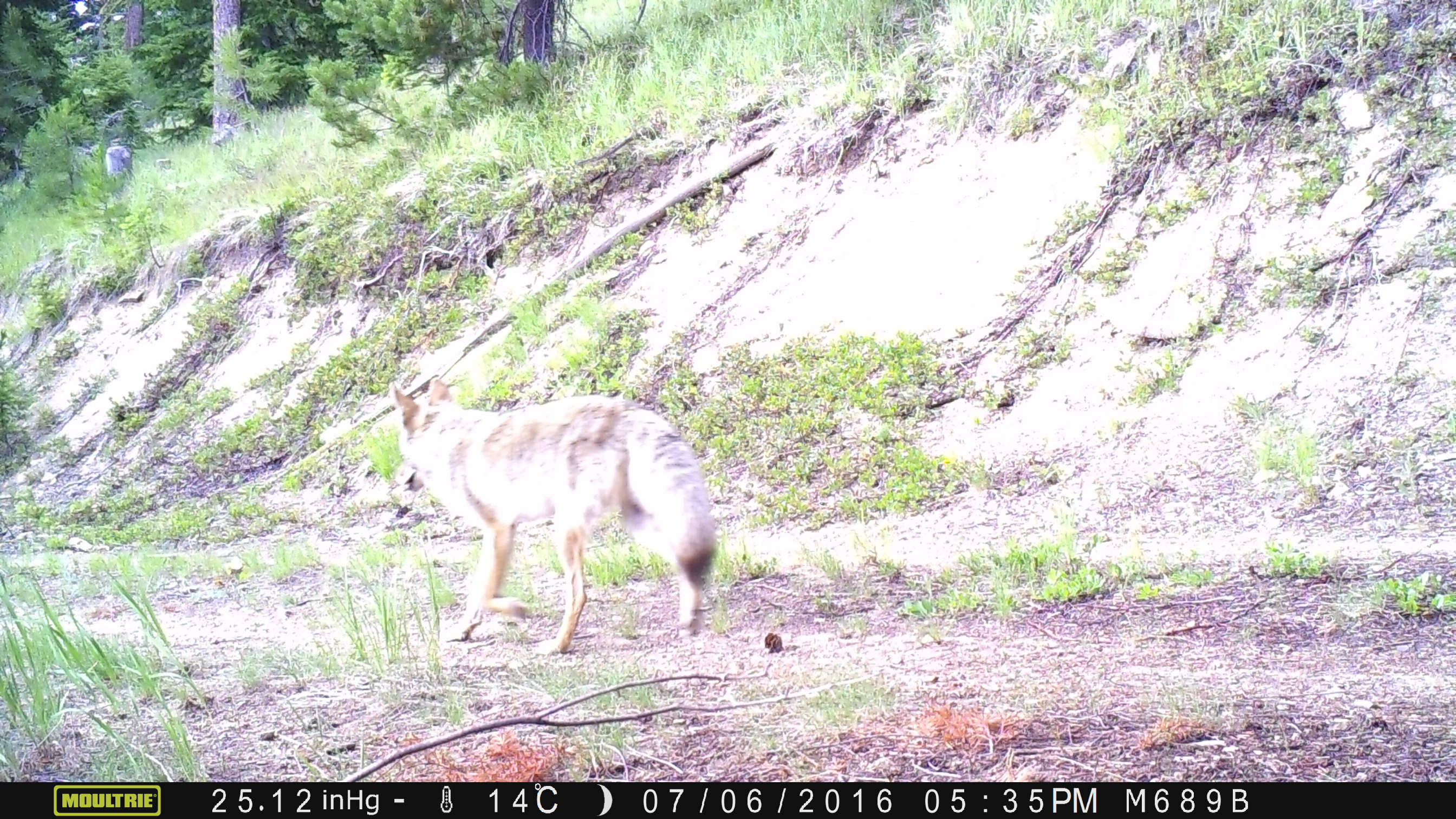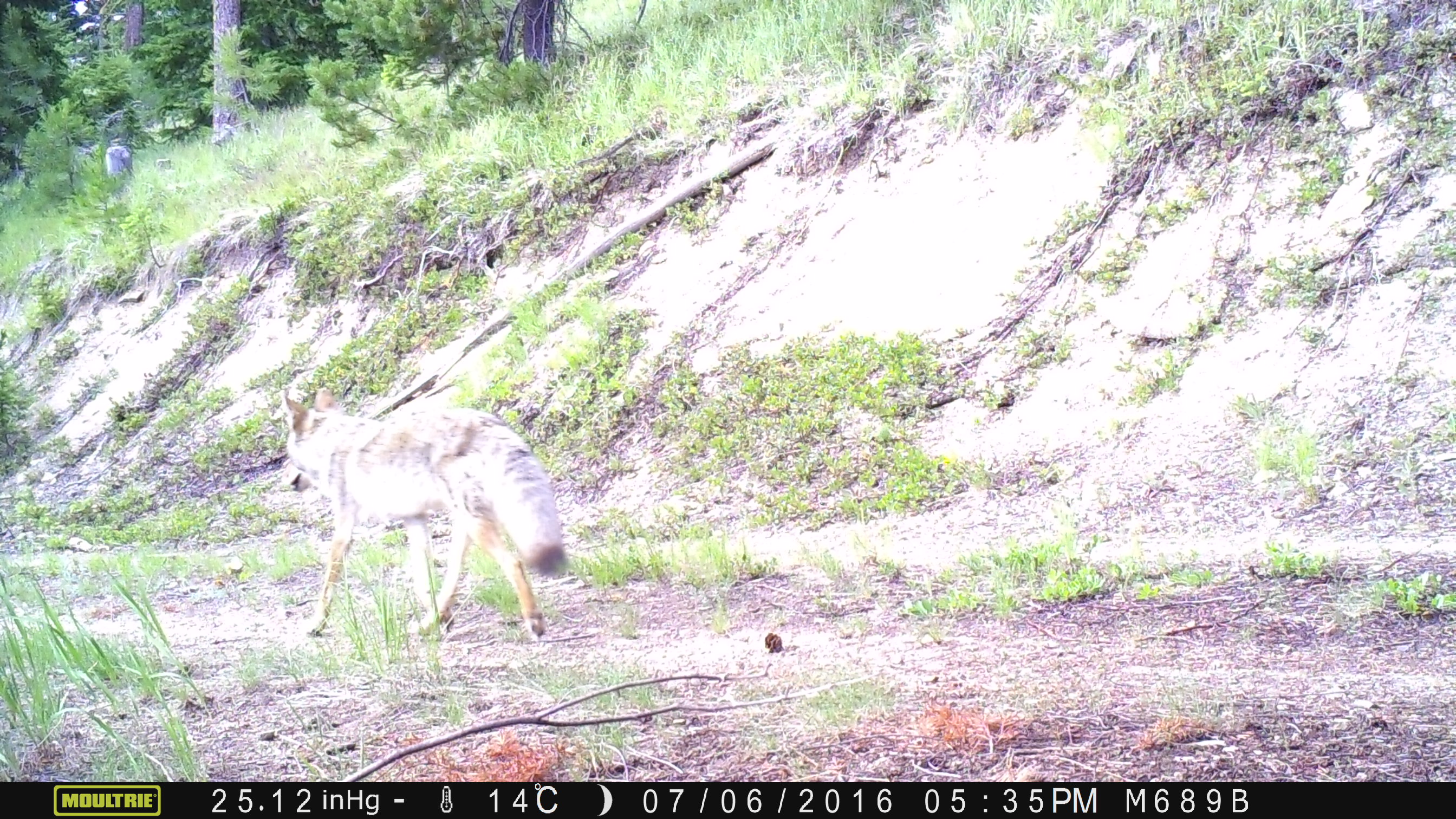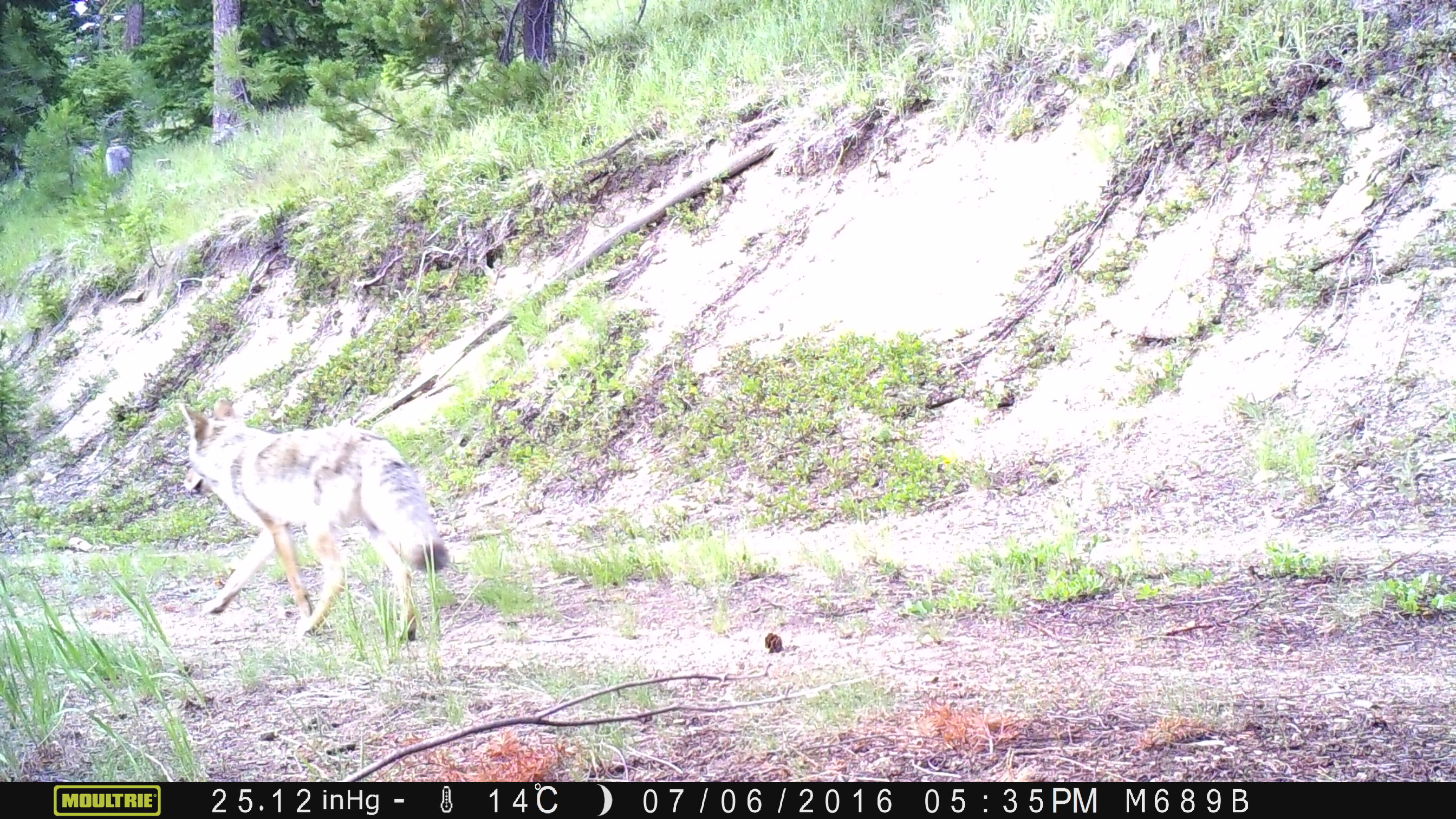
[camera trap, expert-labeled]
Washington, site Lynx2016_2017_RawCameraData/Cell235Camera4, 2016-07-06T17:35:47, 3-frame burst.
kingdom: Animalia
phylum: Chordata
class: Mammalia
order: Carnivora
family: Canidae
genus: Canis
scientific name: Canis latrans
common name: coyote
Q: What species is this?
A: Canis latrans (coyote).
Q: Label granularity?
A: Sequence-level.